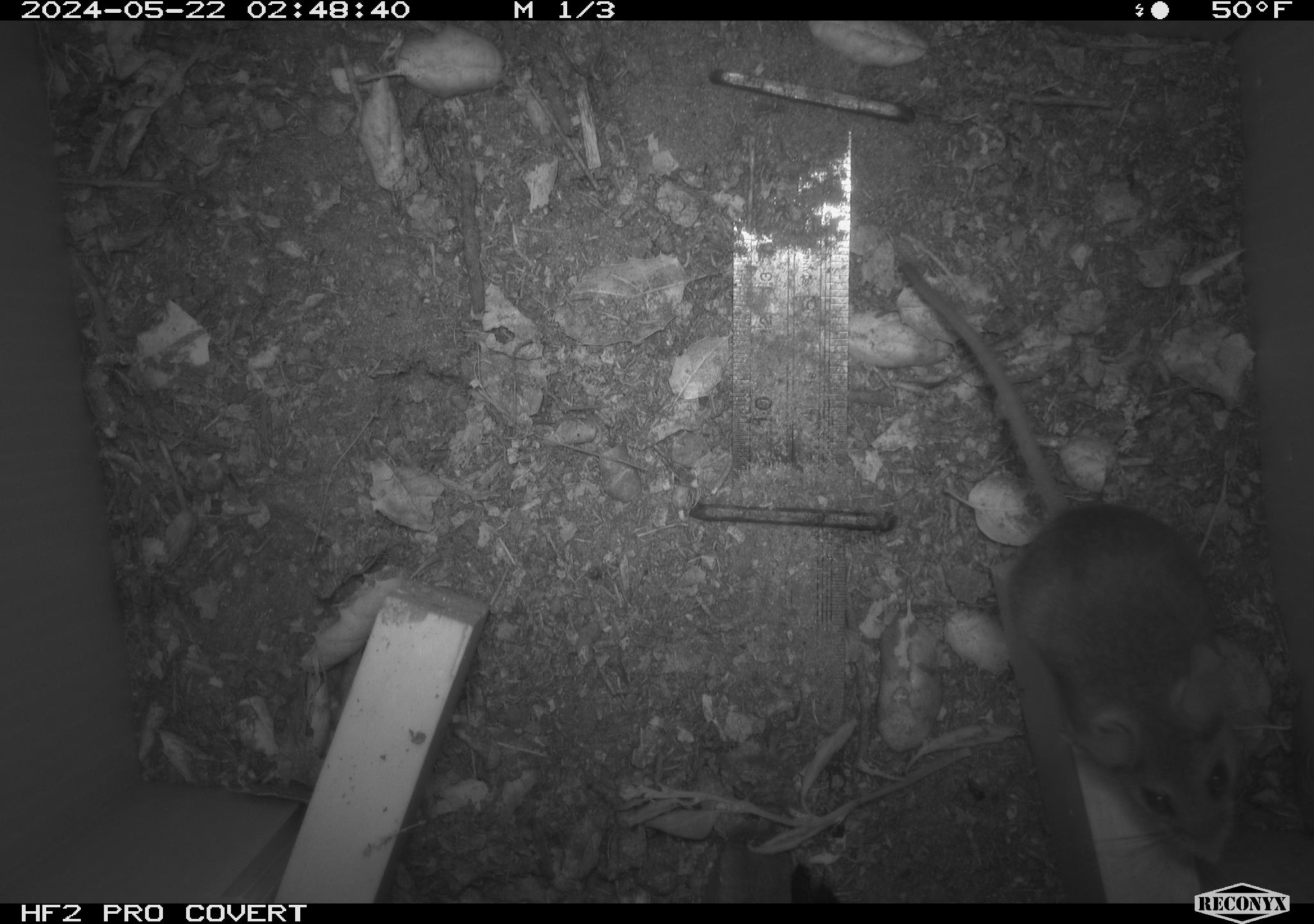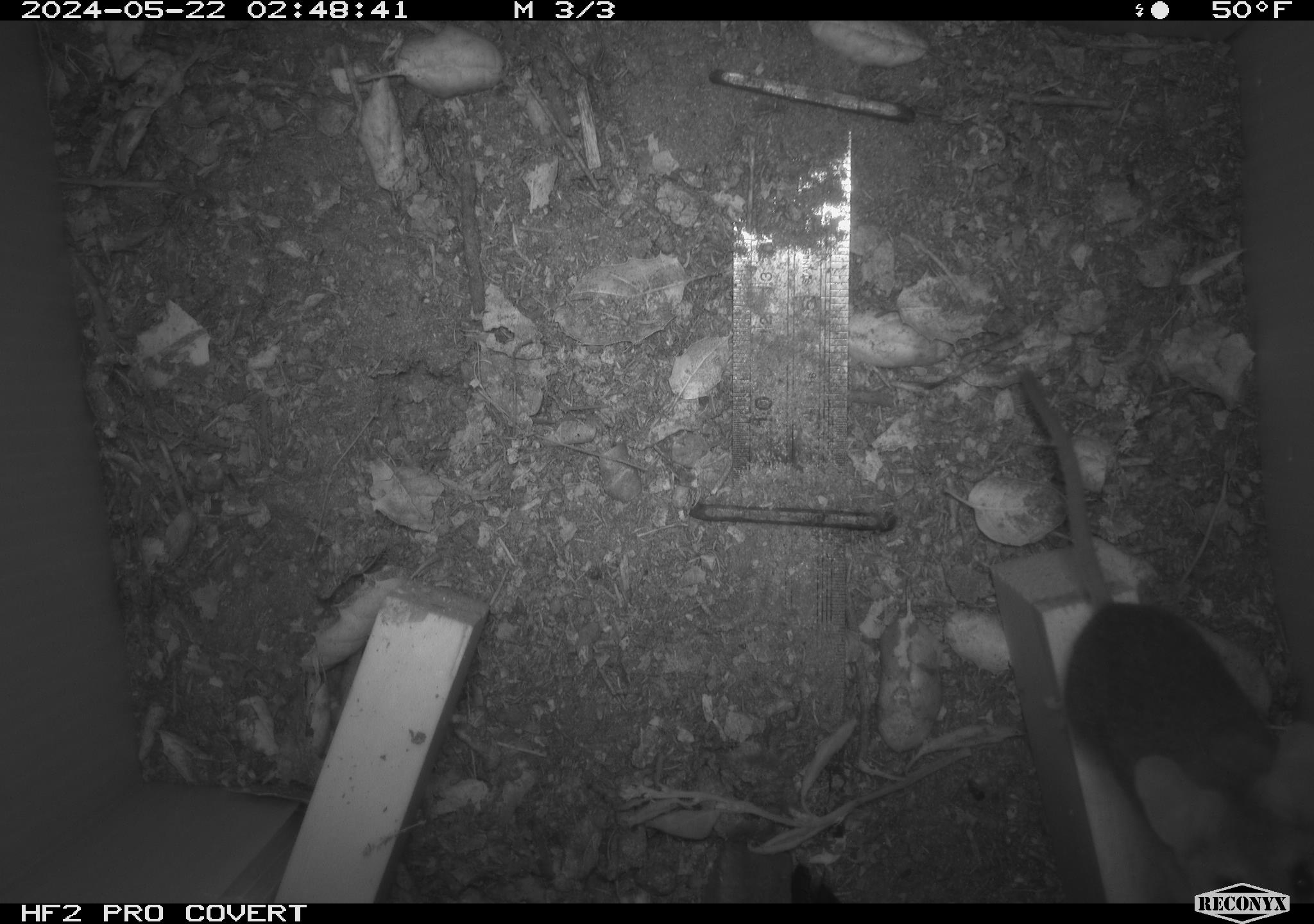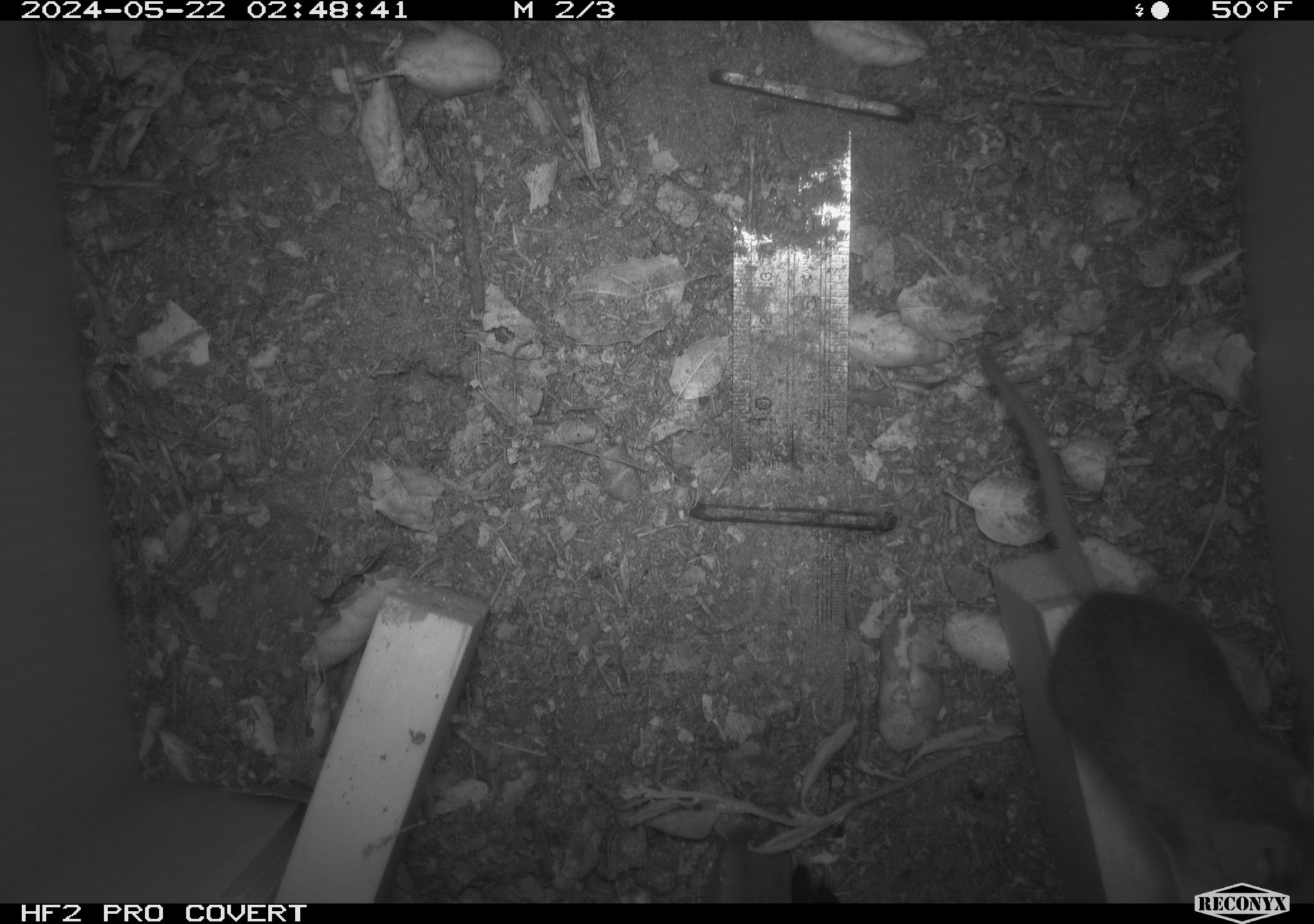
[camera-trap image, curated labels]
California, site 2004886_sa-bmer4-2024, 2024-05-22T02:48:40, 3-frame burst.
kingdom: Animalia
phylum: Chordata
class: Mammalia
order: Rodentia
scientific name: Rodentia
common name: mouse species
Mouse species (Rodentia).